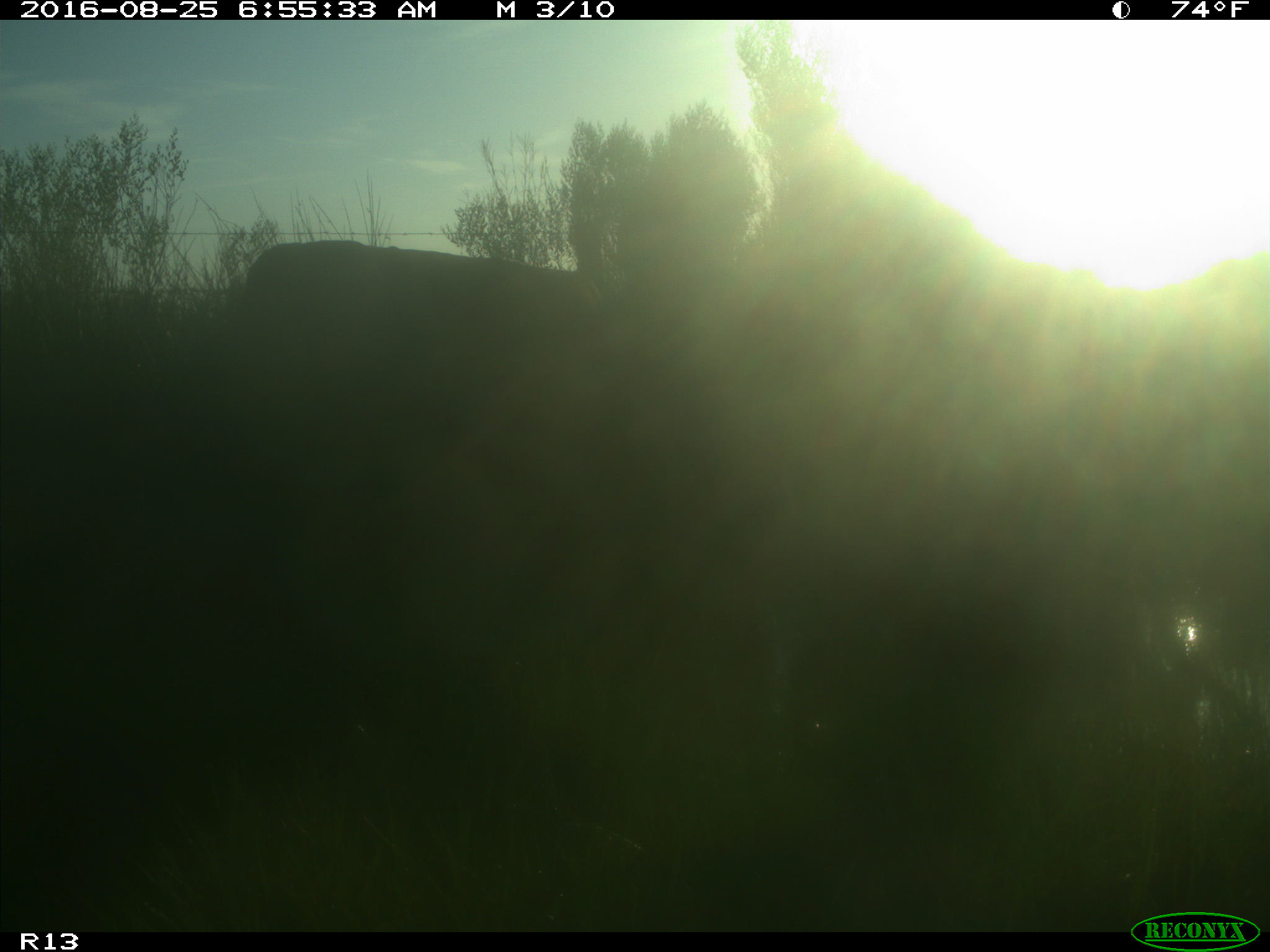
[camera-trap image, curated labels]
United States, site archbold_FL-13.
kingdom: Animalia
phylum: Chordata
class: Mammalia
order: Artiodactyla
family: Bovidae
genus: Bos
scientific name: Bos taurus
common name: domestic cow